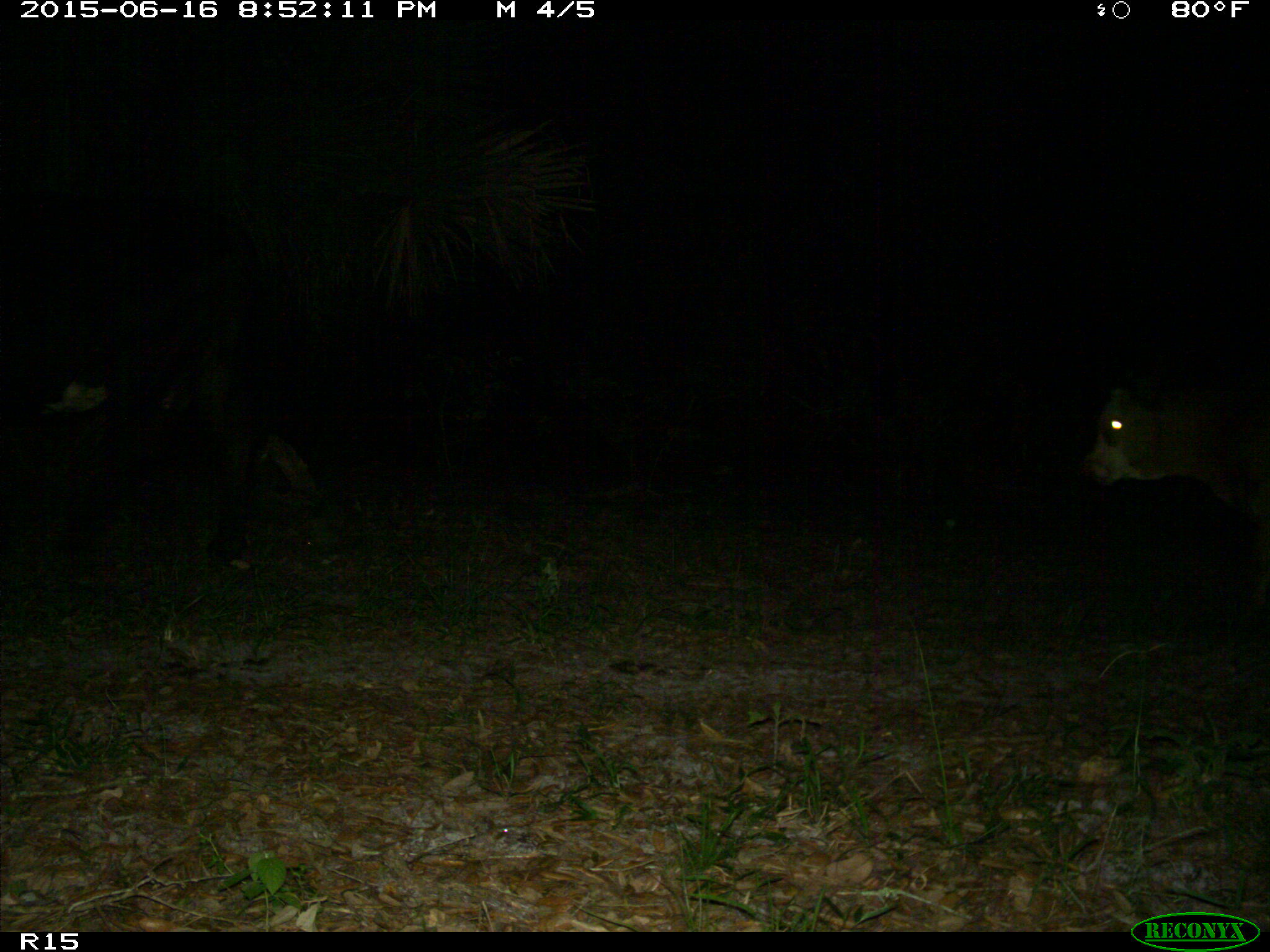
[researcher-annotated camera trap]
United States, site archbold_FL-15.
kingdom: Animalia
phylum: Chordata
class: Mammalia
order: Artiodactyla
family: Bovidae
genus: Bos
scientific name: Bos taurus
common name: domestic cow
Bos taurus (domestic cow).